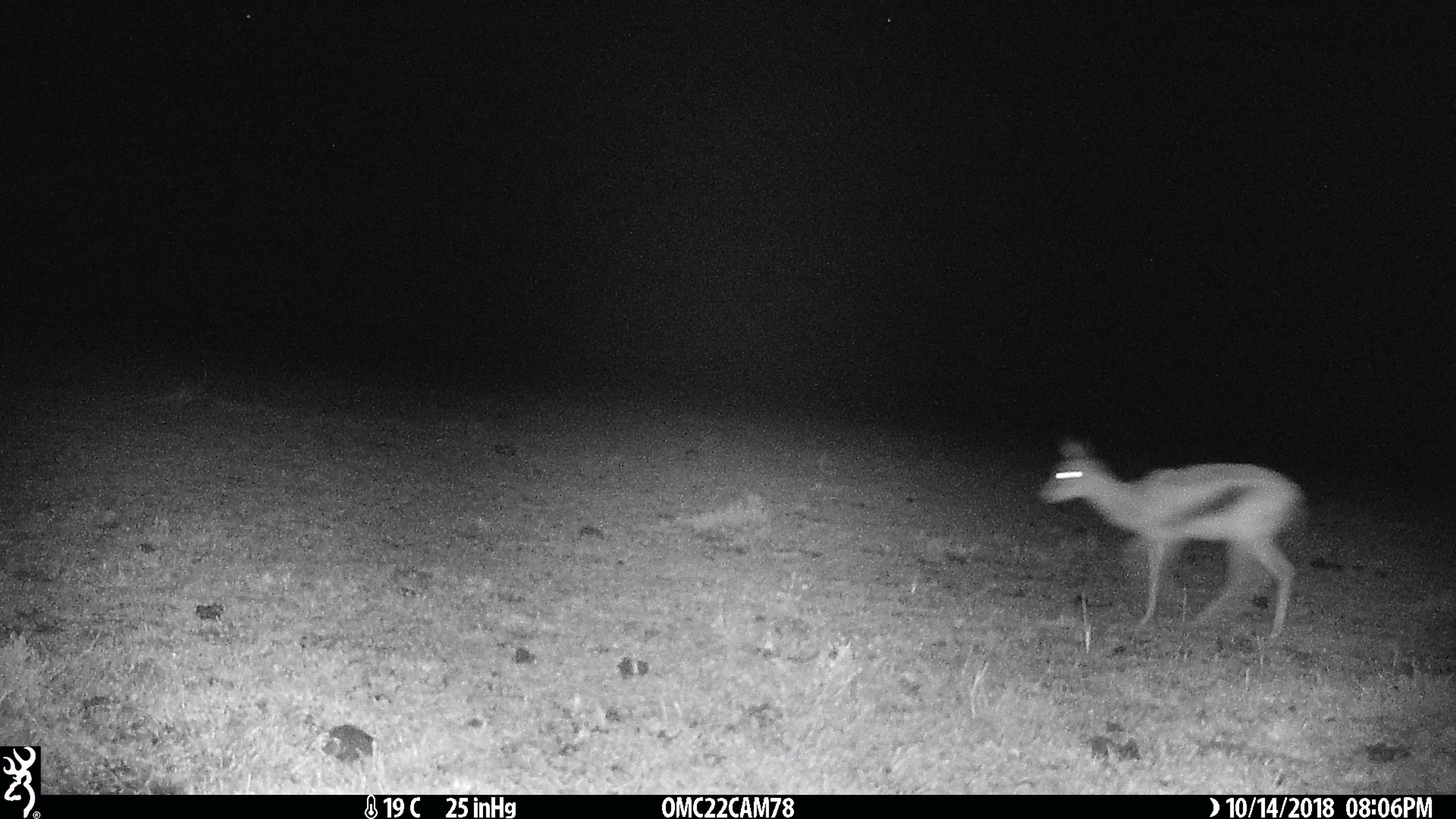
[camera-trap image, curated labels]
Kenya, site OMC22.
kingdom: Animalia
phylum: Chordata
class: Mammalia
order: Artiodactyla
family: Bovidae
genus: Eudorcas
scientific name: Eudorcas thomsonii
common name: thomon's gazelle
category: gazelle thomsons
Gazelle thomsons (thomon's gazelle) (Eudorcas thomsonii).